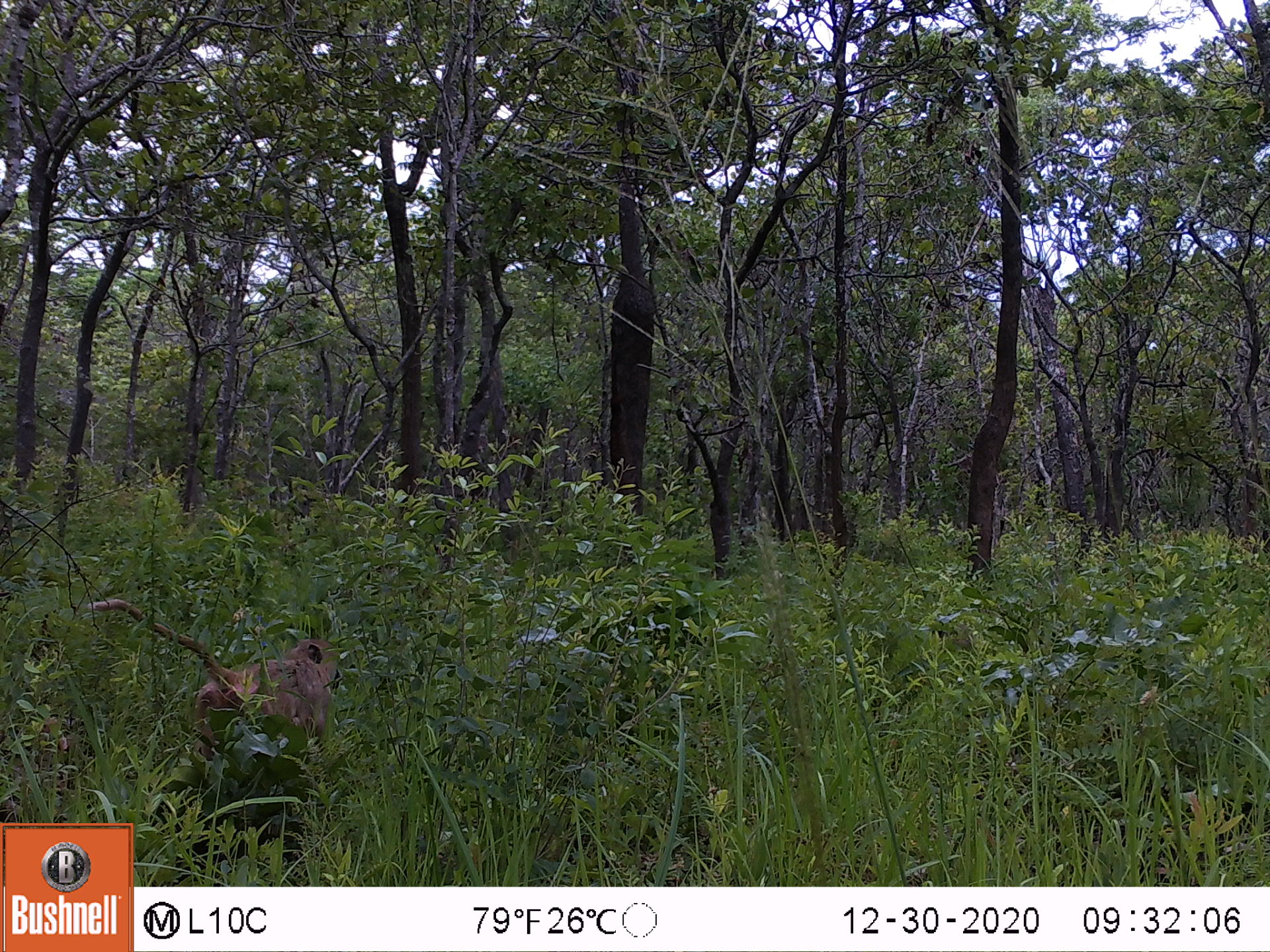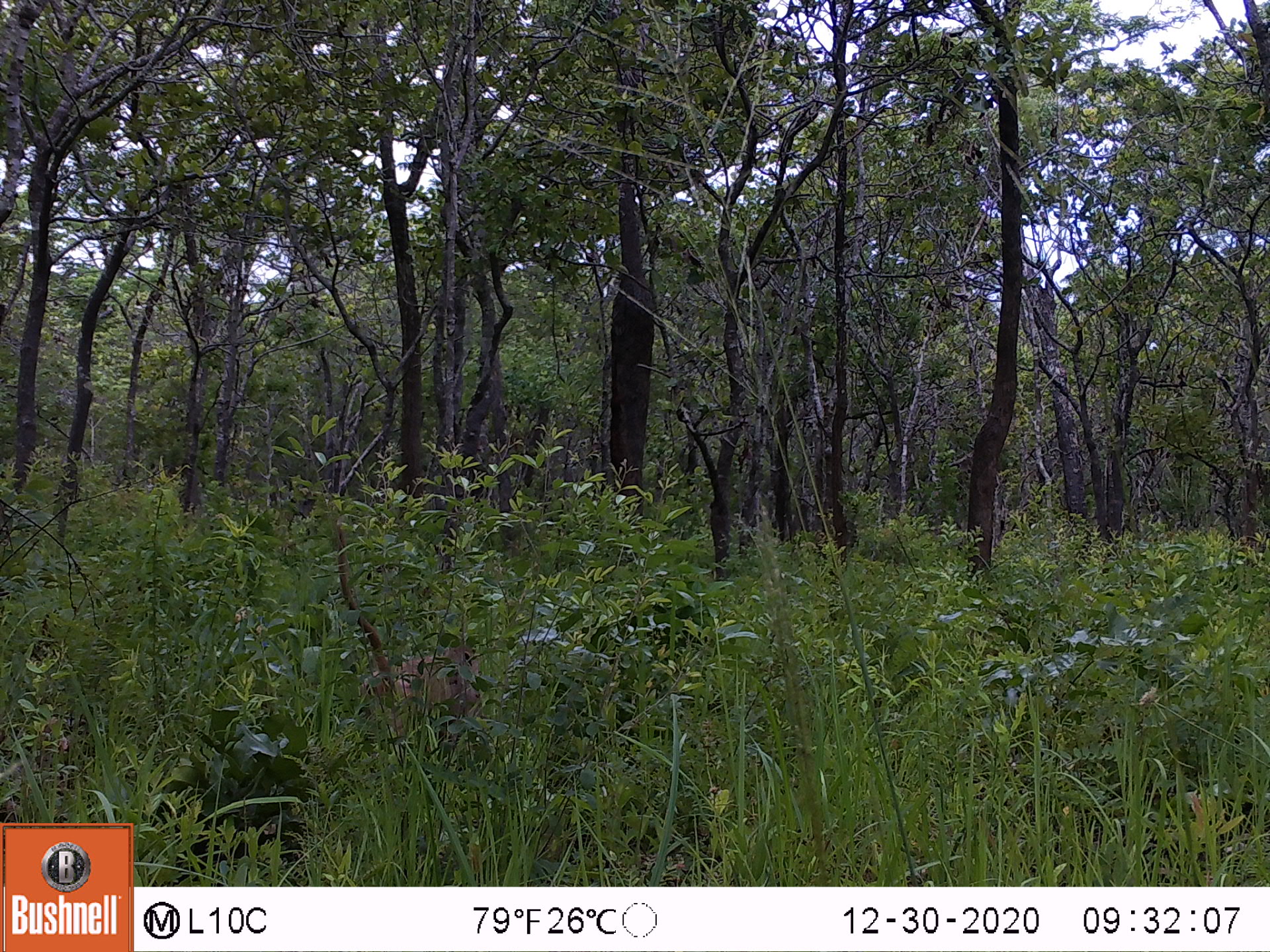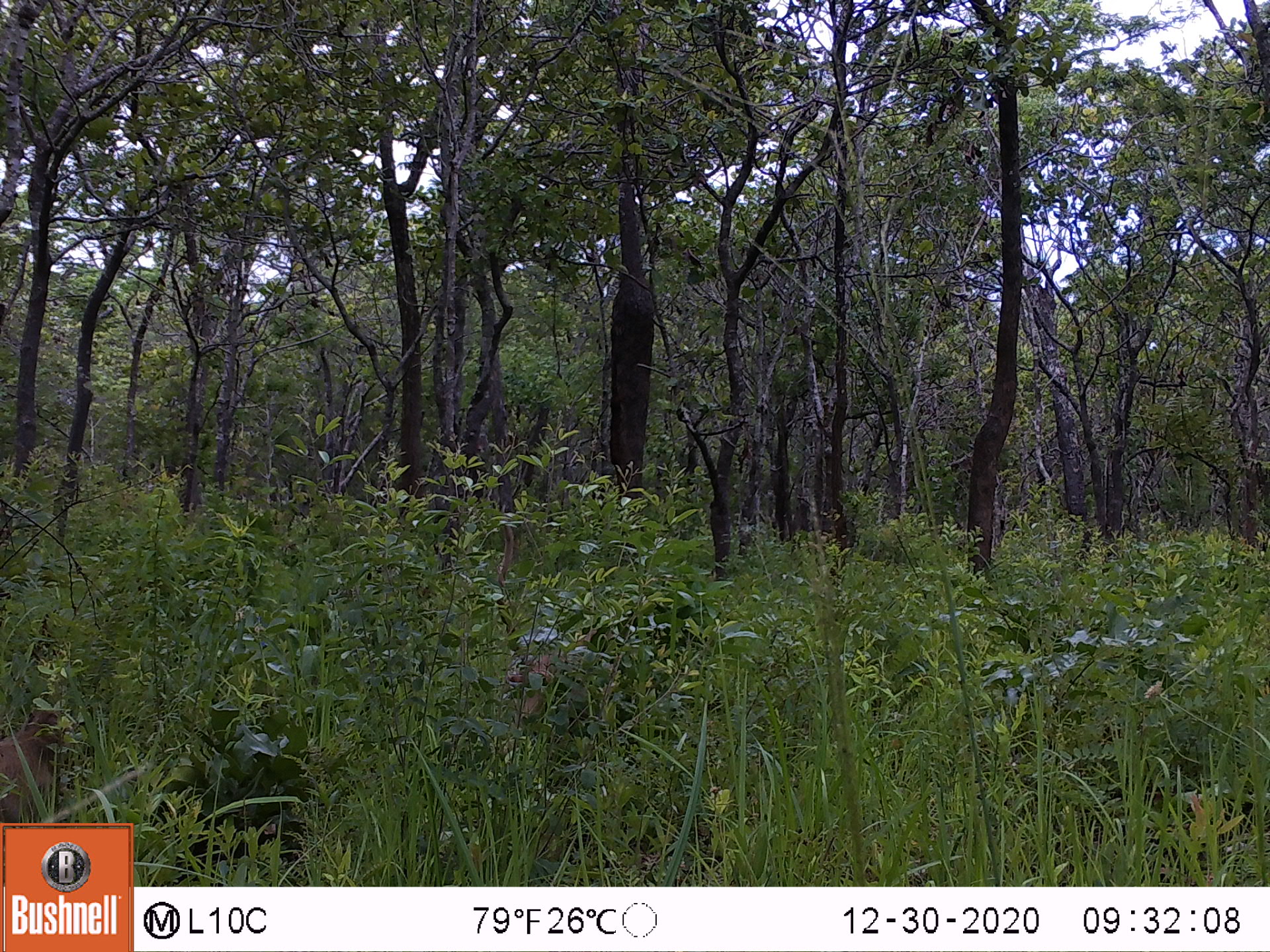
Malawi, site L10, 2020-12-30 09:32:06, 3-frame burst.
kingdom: Animalia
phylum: Chordata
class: Mammalia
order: Primates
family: Cercopithecidae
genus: Papio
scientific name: Papio cynocephalus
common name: yellow baboon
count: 1